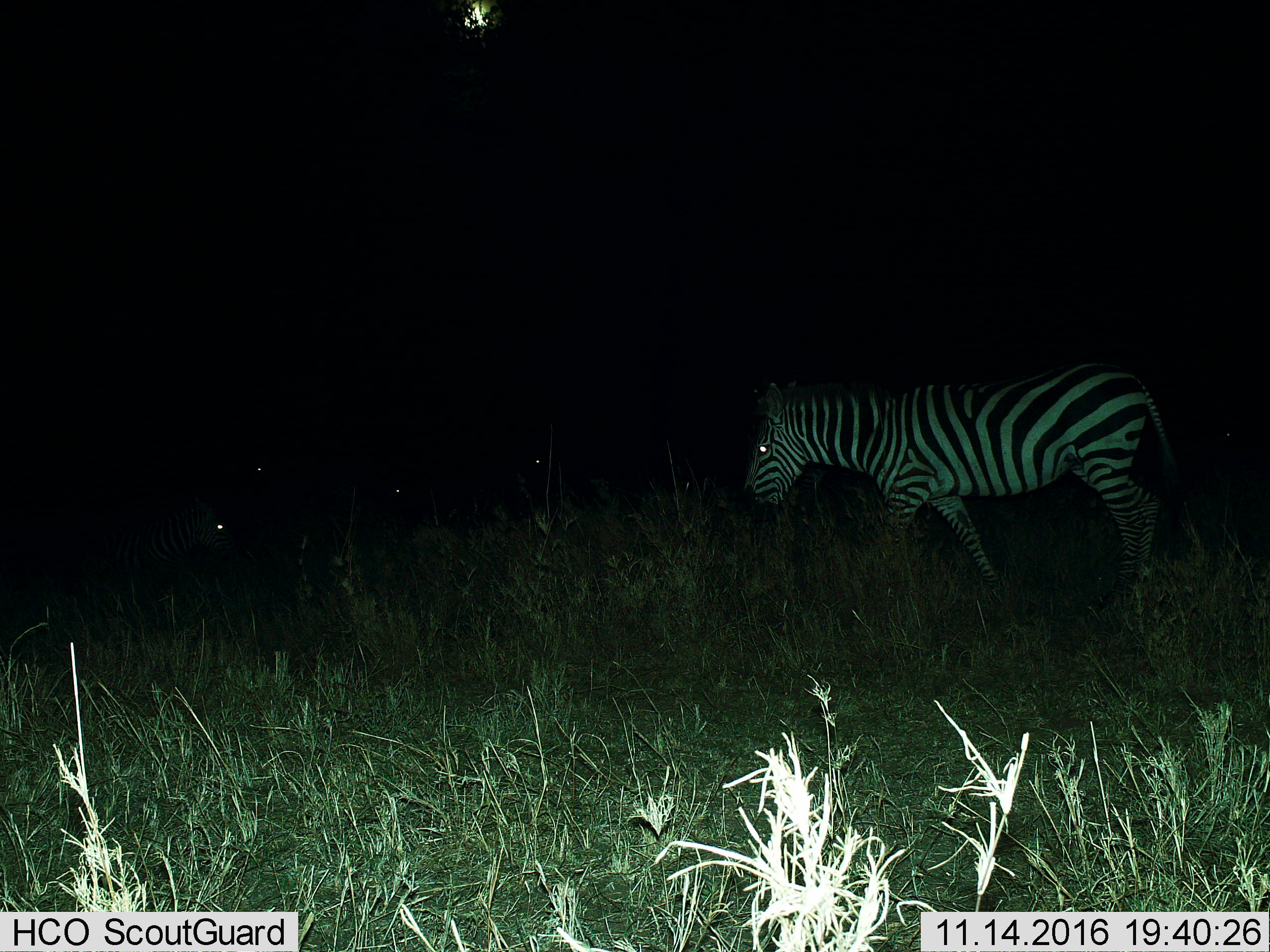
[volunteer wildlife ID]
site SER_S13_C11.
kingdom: Animalia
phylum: Chordata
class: Mammalia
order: Perissodactyla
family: Equidae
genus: Equus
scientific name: Equus quagga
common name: plains zebra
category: zebraplains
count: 1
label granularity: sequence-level